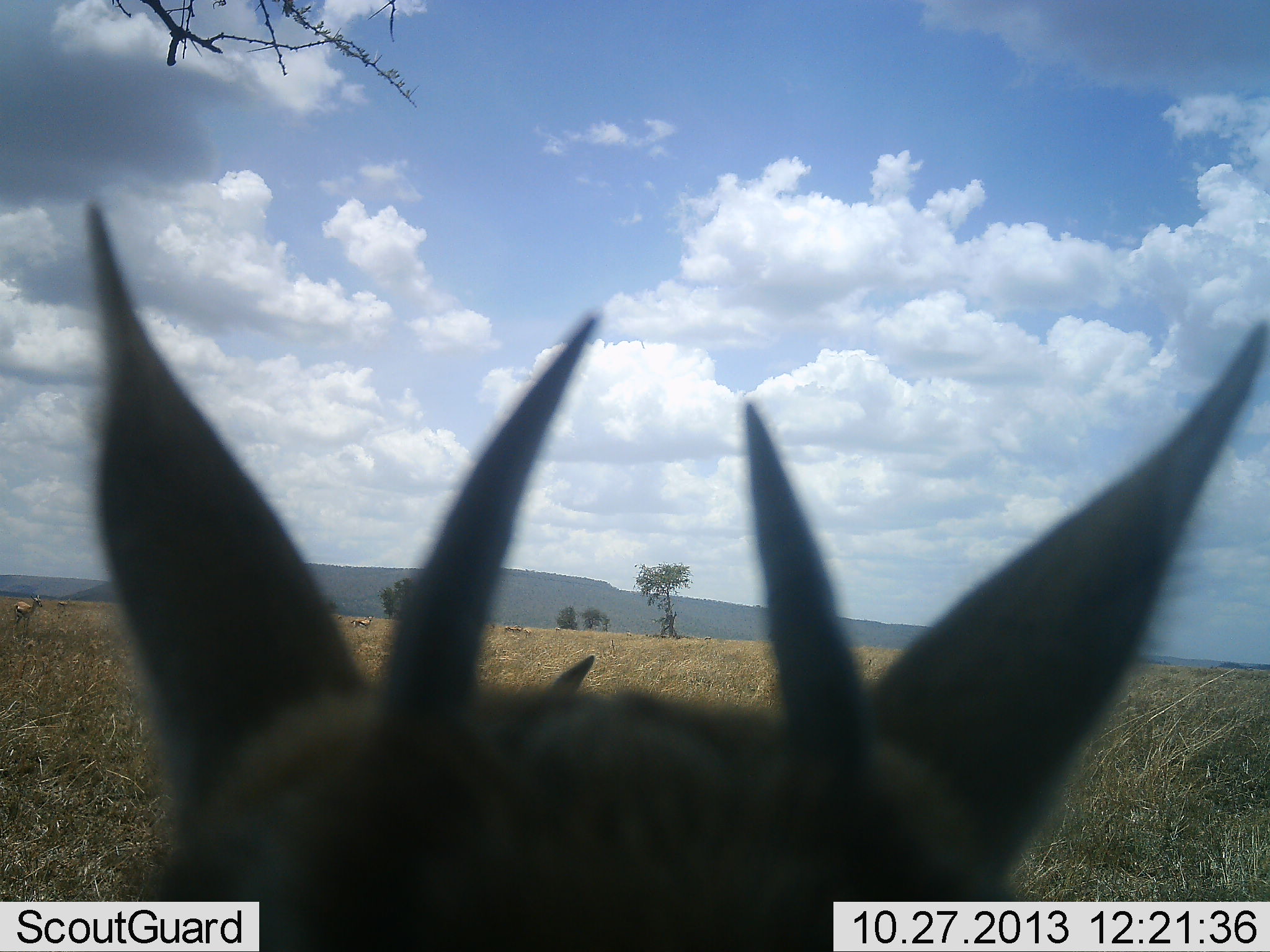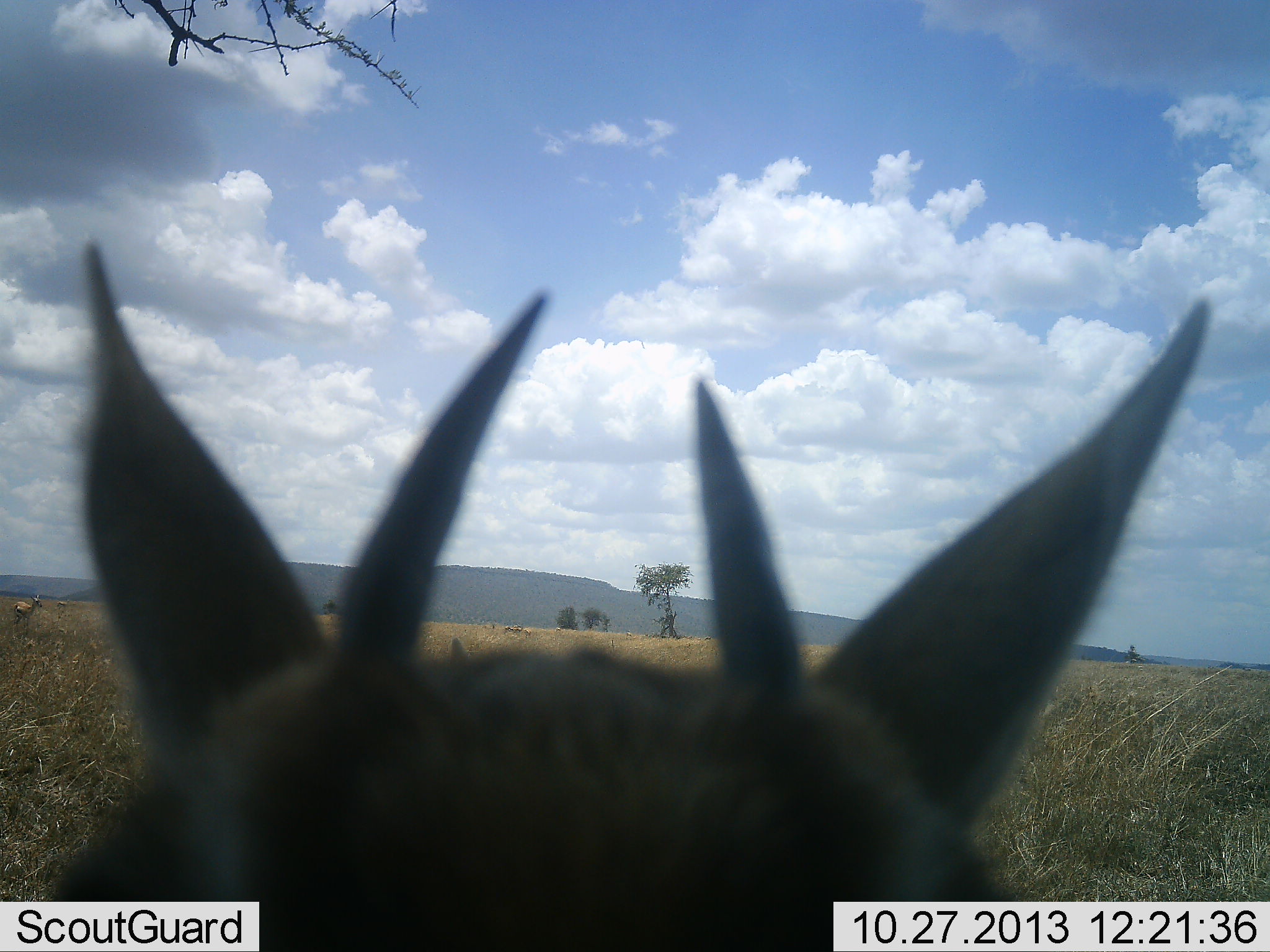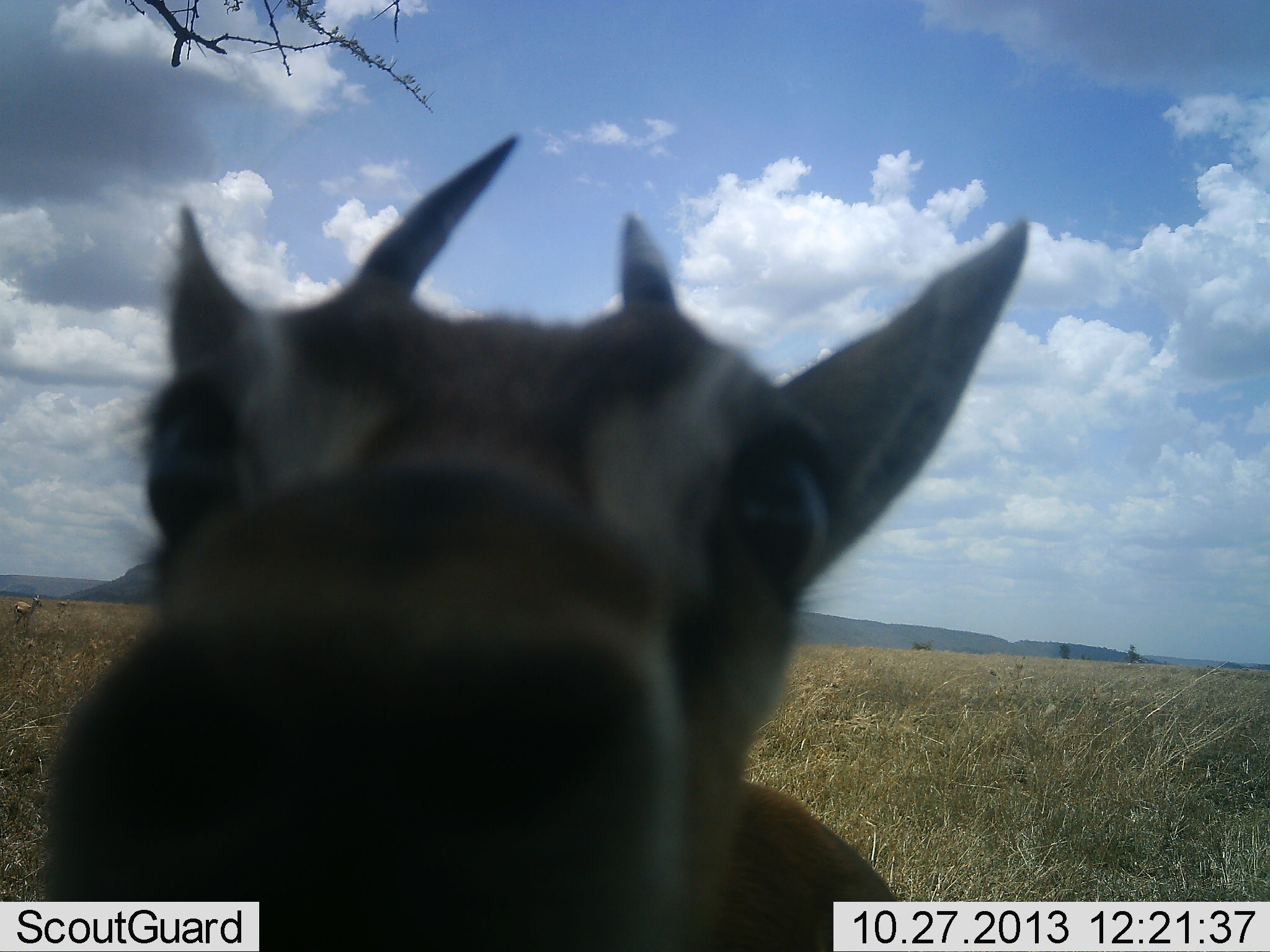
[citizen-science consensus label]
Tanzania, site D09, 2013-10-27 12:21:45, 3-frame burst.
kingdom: Animalia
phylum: Chordata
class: Mammalia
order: Artiodactyla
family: Bovidae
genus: Eudorcas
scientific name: Eudorcas thomsonii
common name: thomson's gazelle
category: gazellethomsons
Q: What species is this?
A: Gazellethomsons (thomson's gazelle) (Eudorcas thomsonii).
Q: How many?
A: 2.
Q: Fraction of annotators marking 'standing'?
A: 94%.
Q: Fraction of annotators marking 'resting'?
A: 0%.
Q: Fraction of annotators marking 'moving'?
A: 6%.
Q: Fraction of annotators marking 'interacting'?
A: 25%.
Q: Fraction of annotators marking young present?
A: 0%.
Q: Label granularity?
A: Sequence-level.